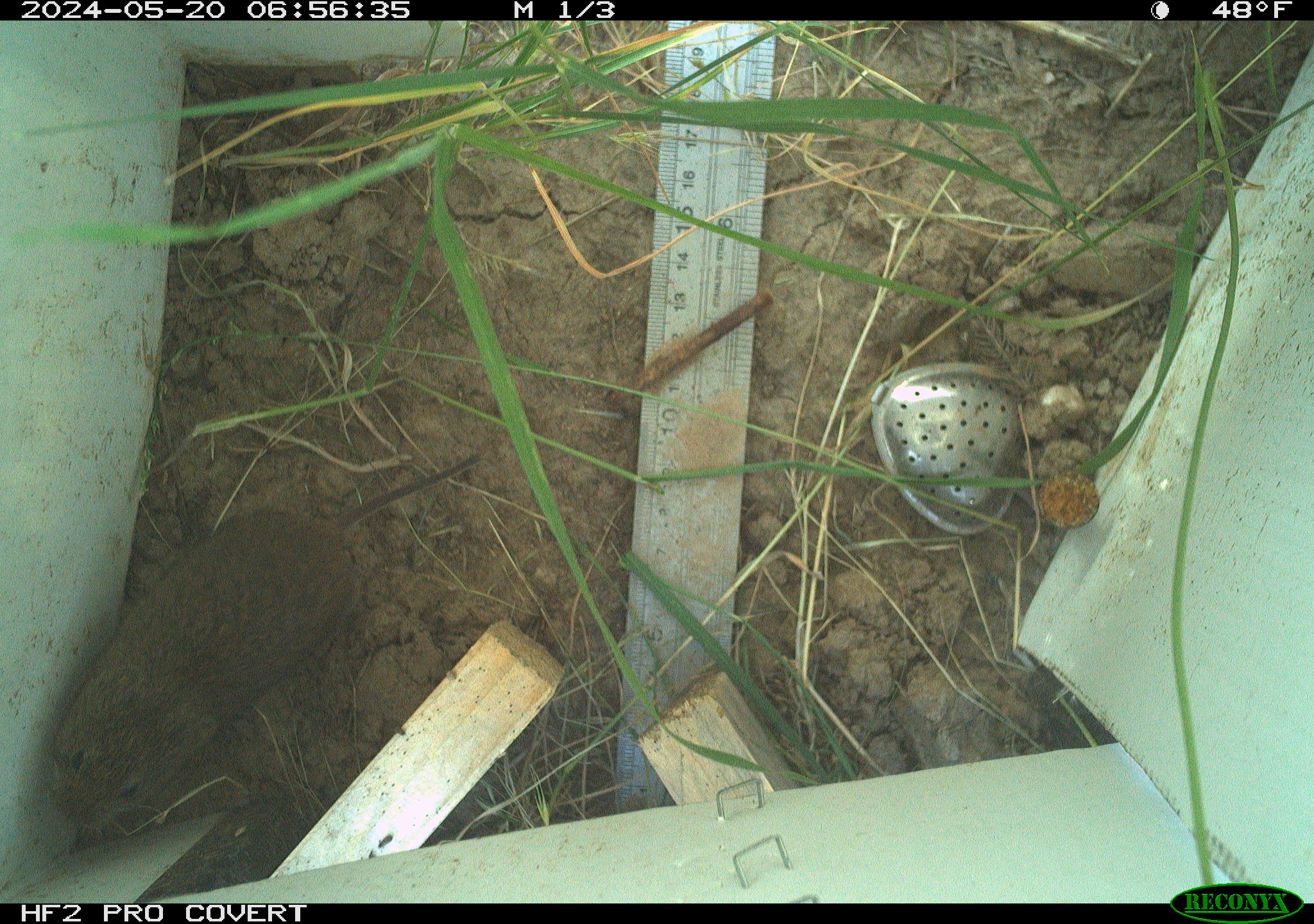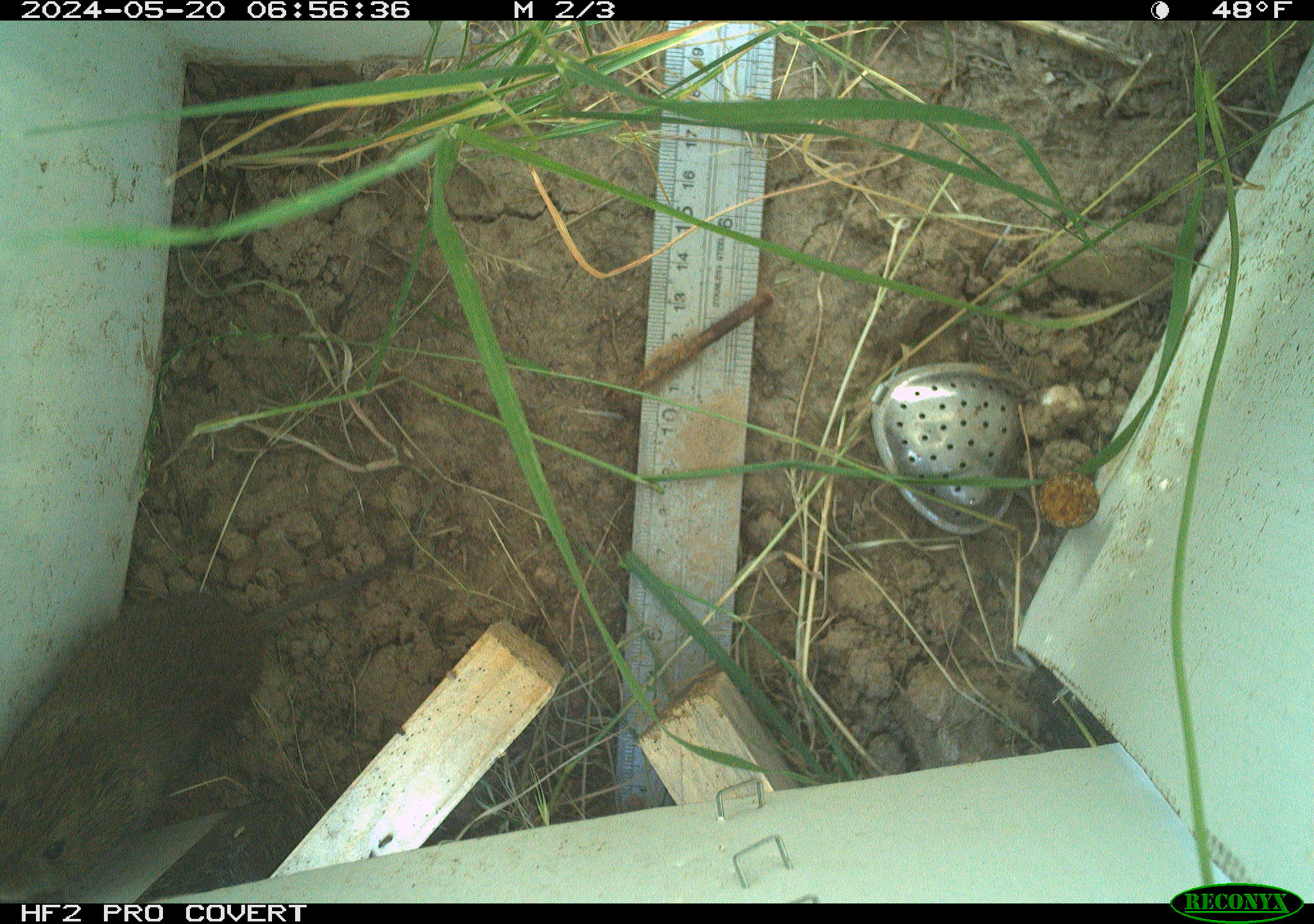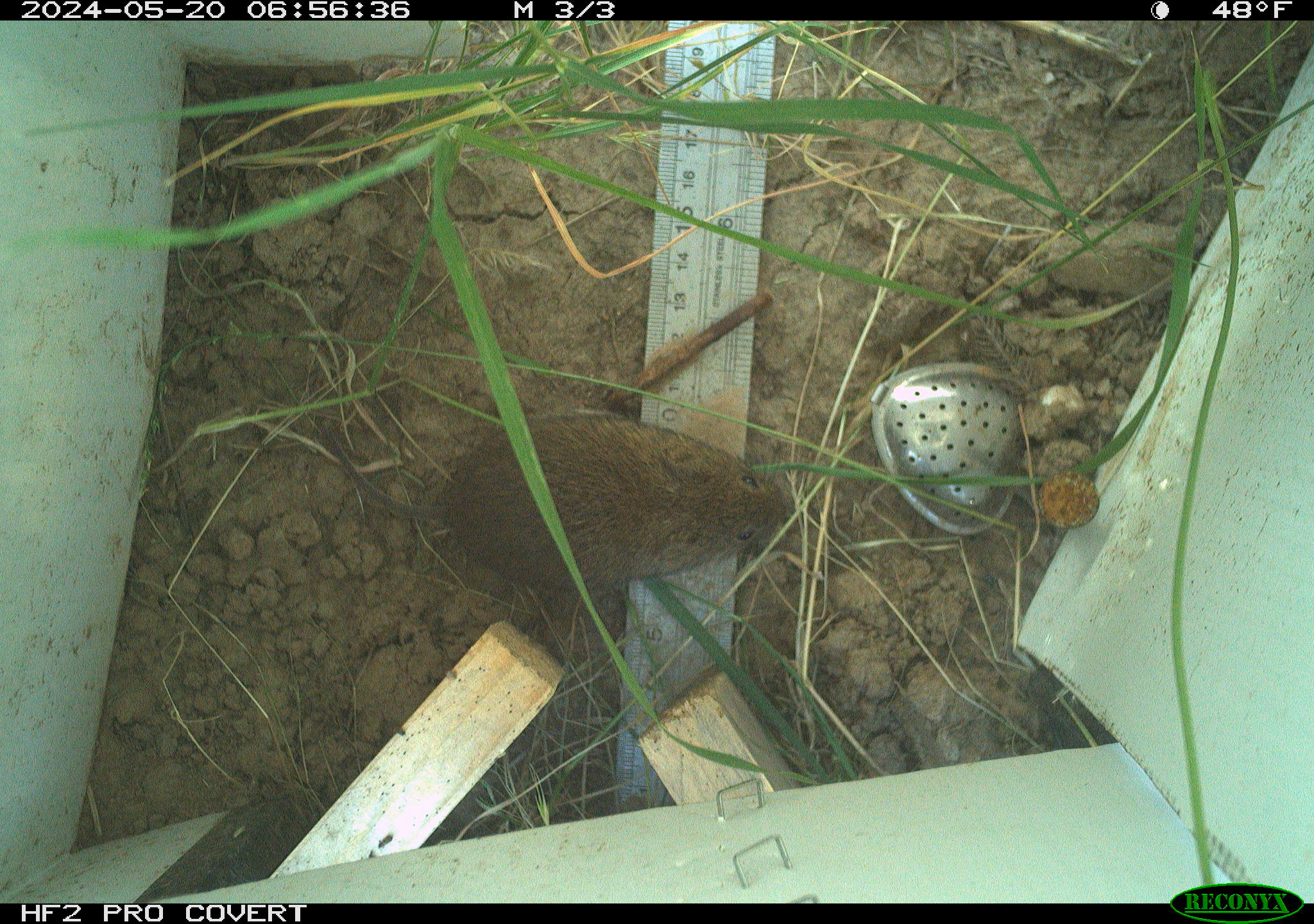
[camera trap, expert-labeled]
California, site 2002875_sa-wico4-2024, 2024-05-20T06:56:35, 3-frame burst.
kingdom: Animalia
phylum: Chordata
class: Mammalia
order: Rodentia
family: Cricetidae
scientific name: Arvicolinae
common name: voles, lemmings, and muskrats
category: arvicolinae subfamily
Arvicolinae subfamily (voles, lemmings, and muskrats) (Arvicolinae).